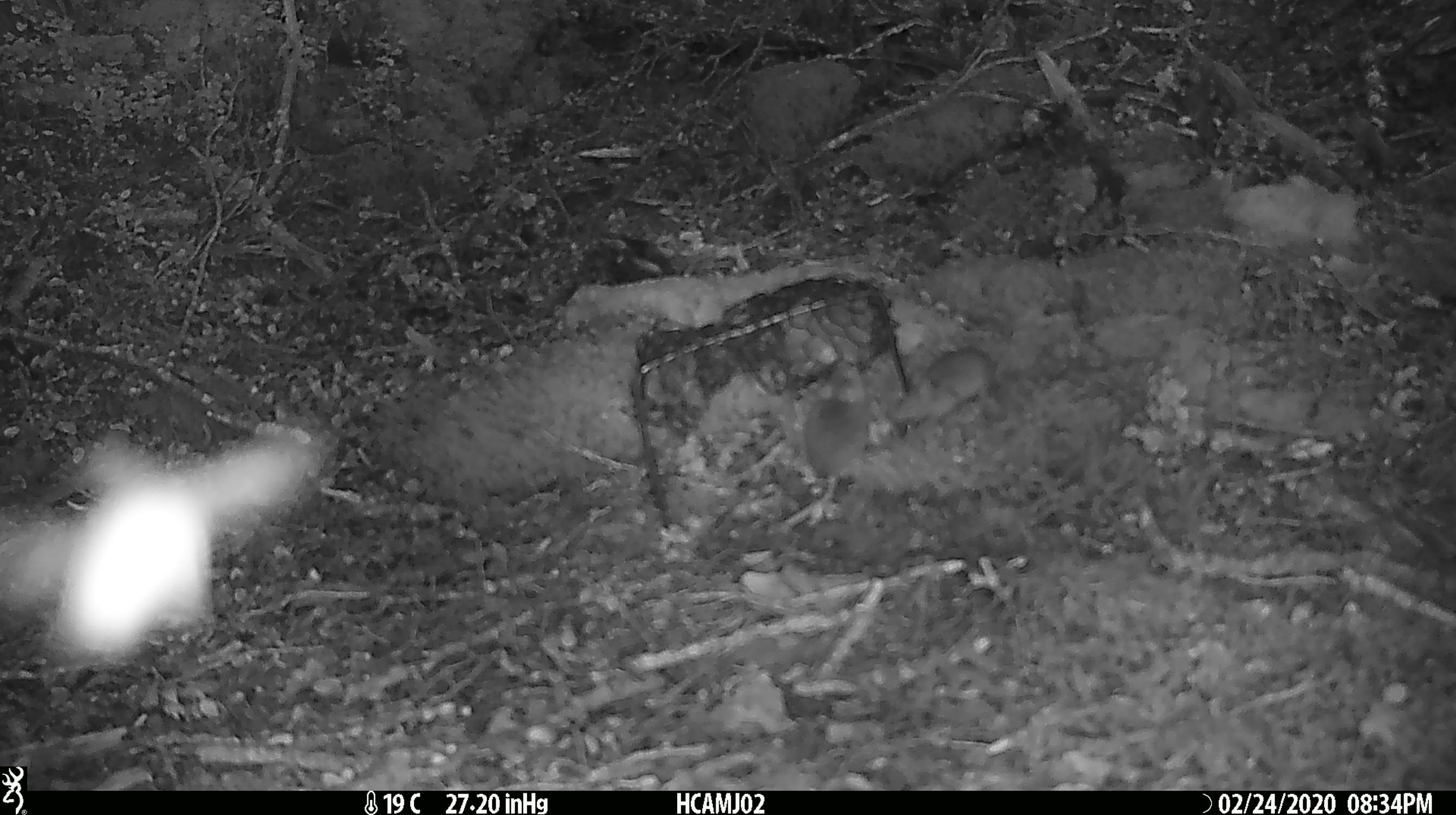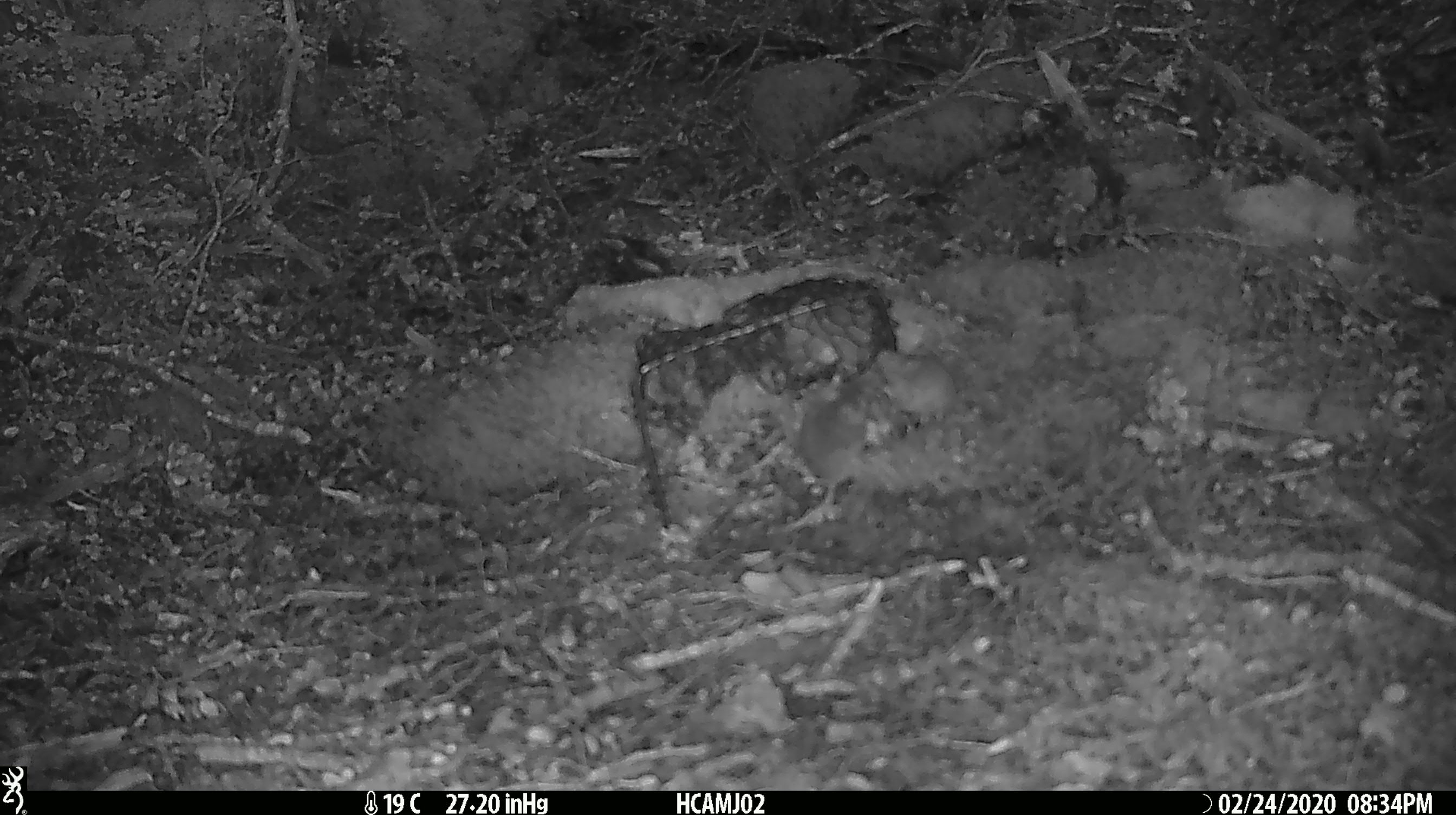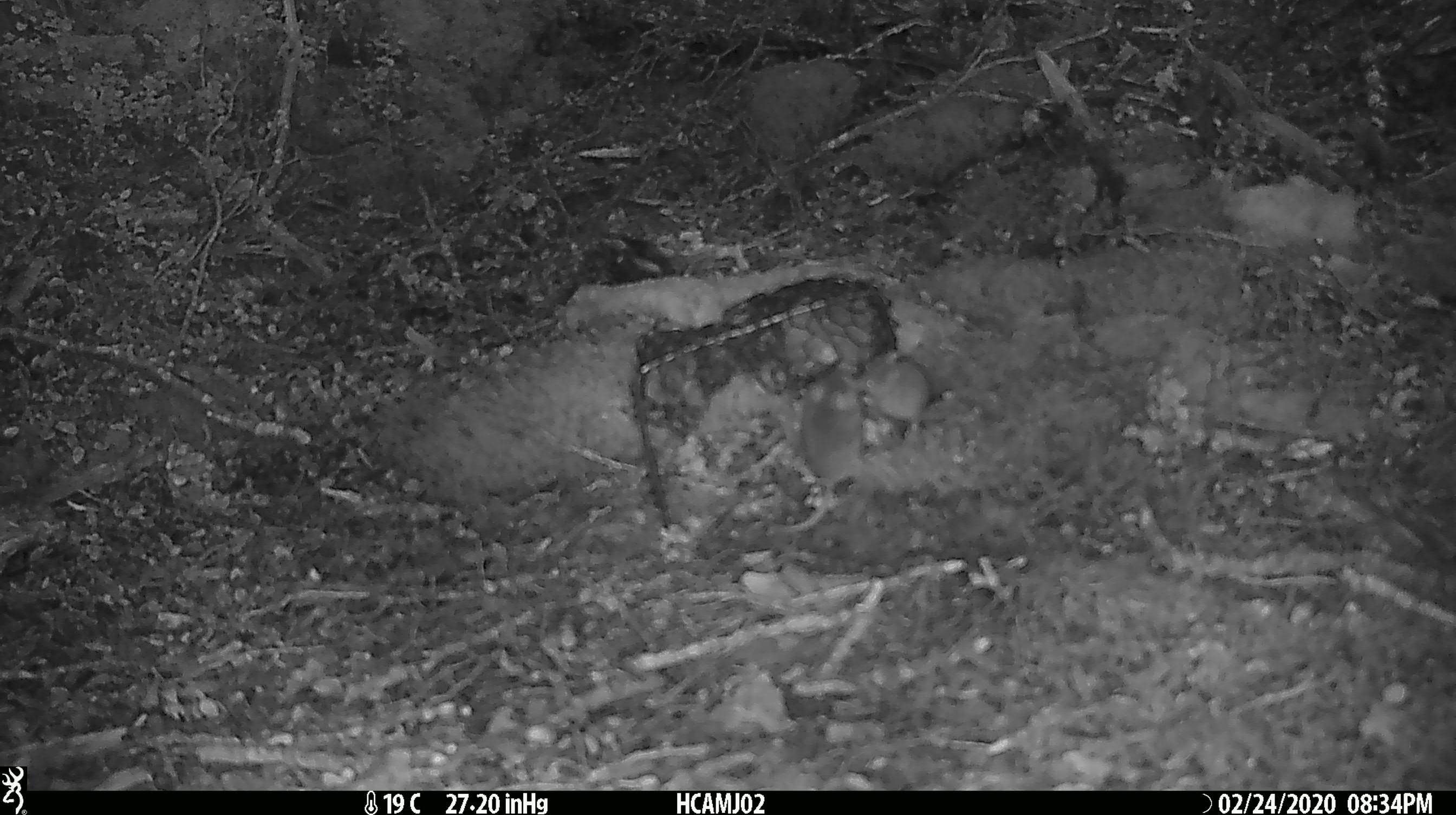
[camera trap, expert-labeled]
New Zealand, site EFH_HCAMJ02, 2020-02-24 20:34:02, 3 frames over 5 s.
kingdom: Animalia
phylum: Chordata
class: Mammalia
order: Rodentia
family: Muridae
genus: Mus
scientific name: Mus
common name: mouse